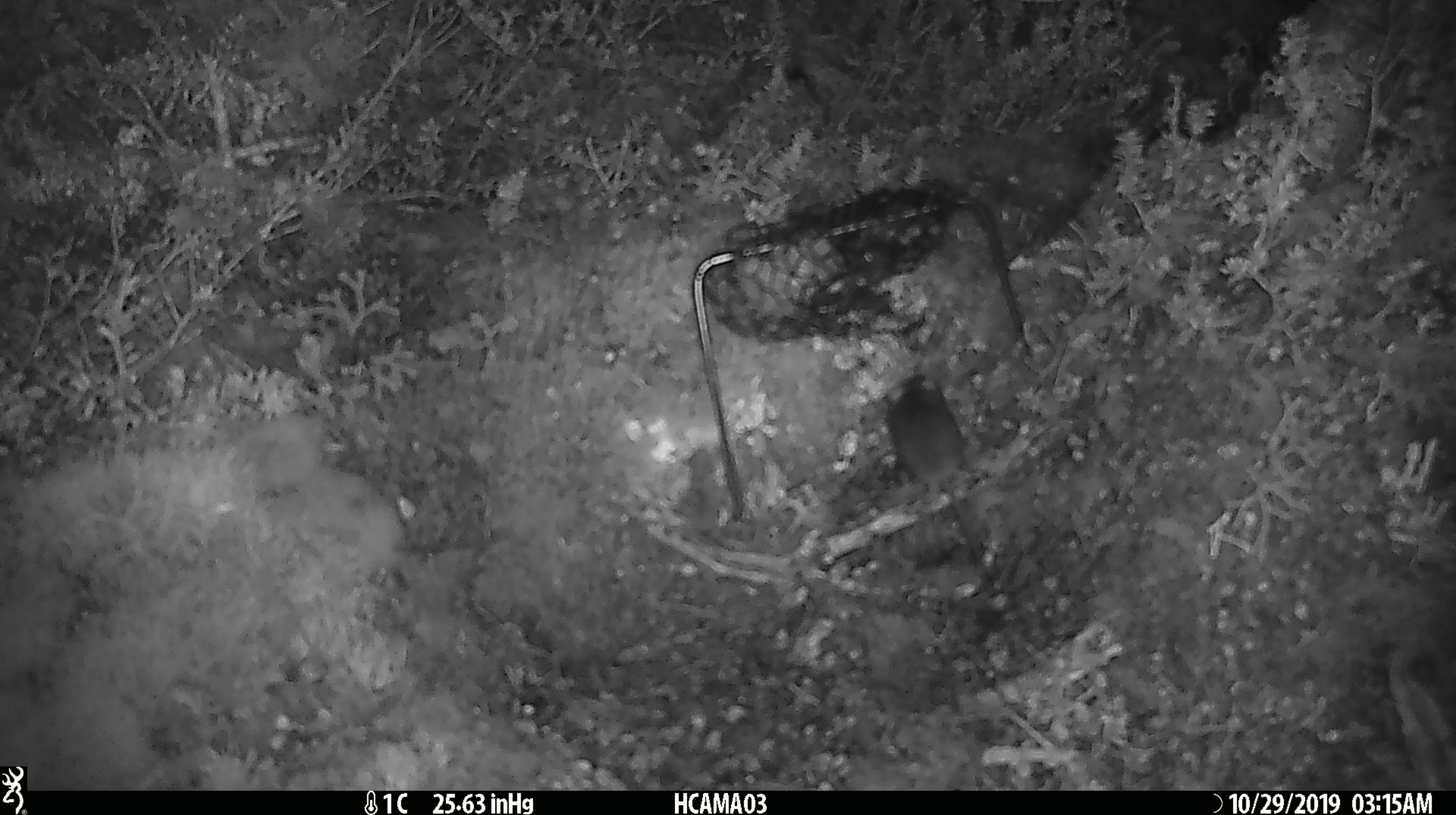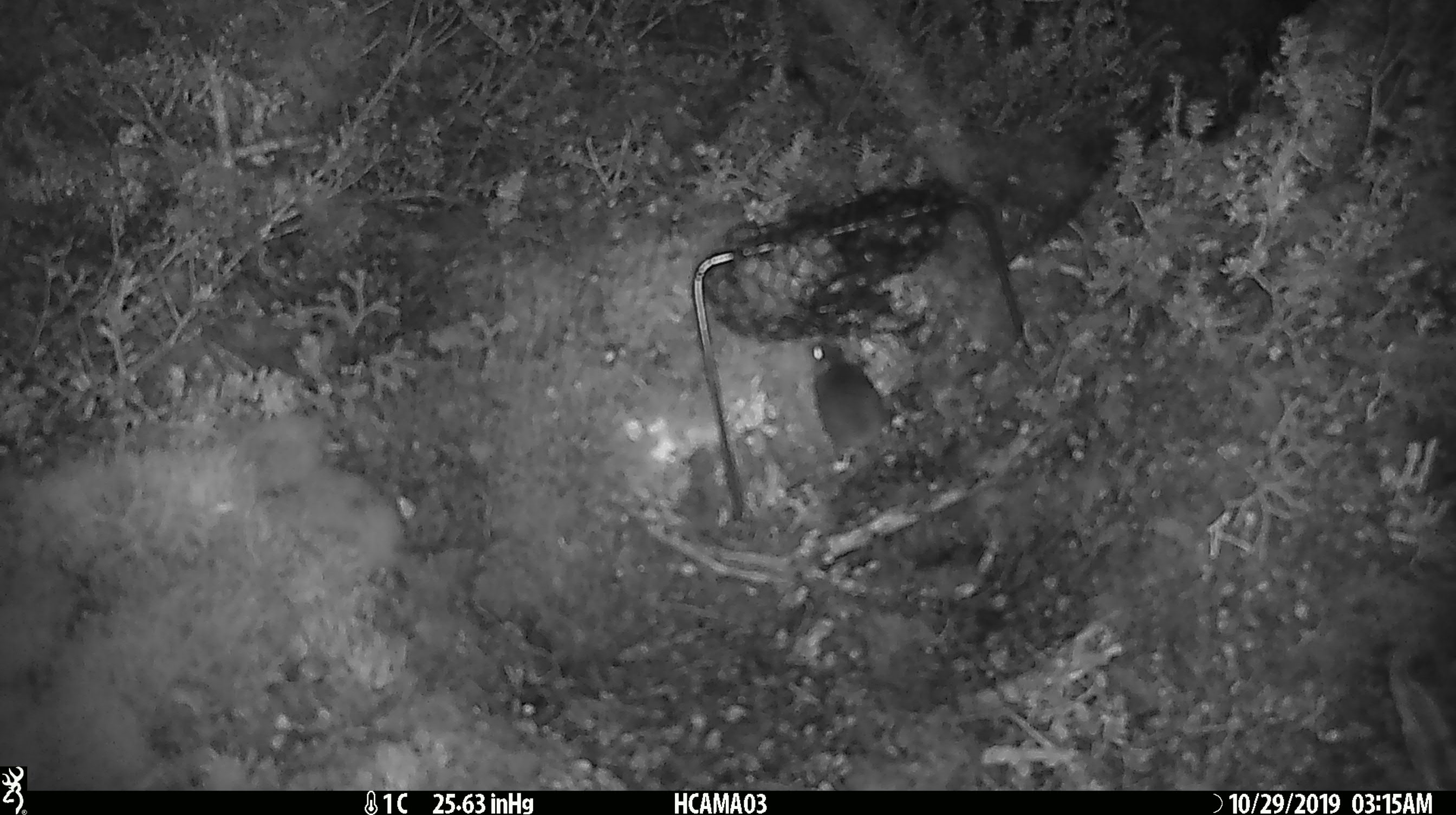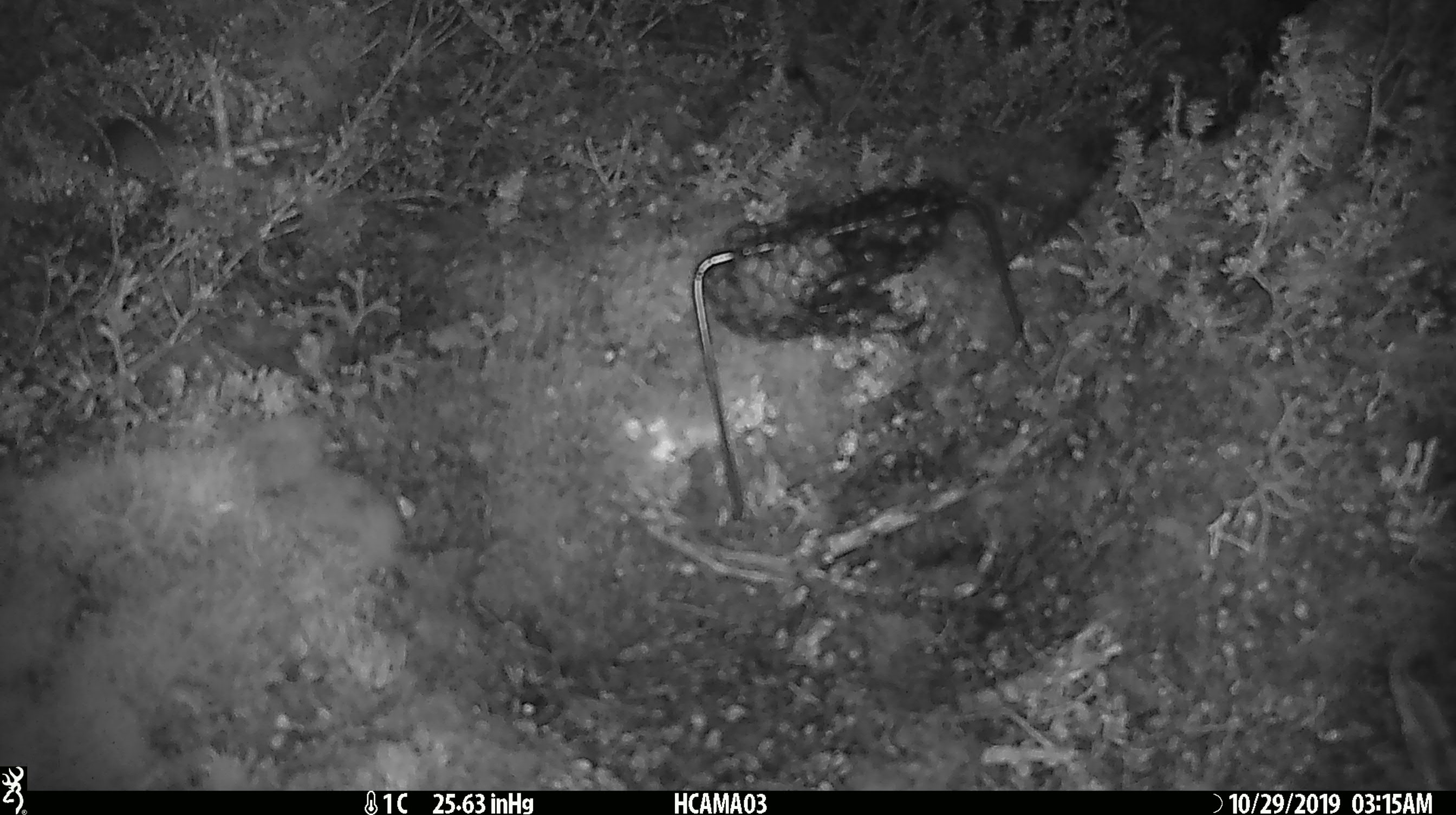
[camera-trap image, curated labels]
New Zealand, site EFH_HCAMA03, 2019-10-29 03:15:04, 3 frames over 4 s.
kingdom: Animalia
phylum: Chordata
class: Mammalia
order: Rodentia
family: Muridae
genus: Mus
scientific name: Mus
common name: mouse